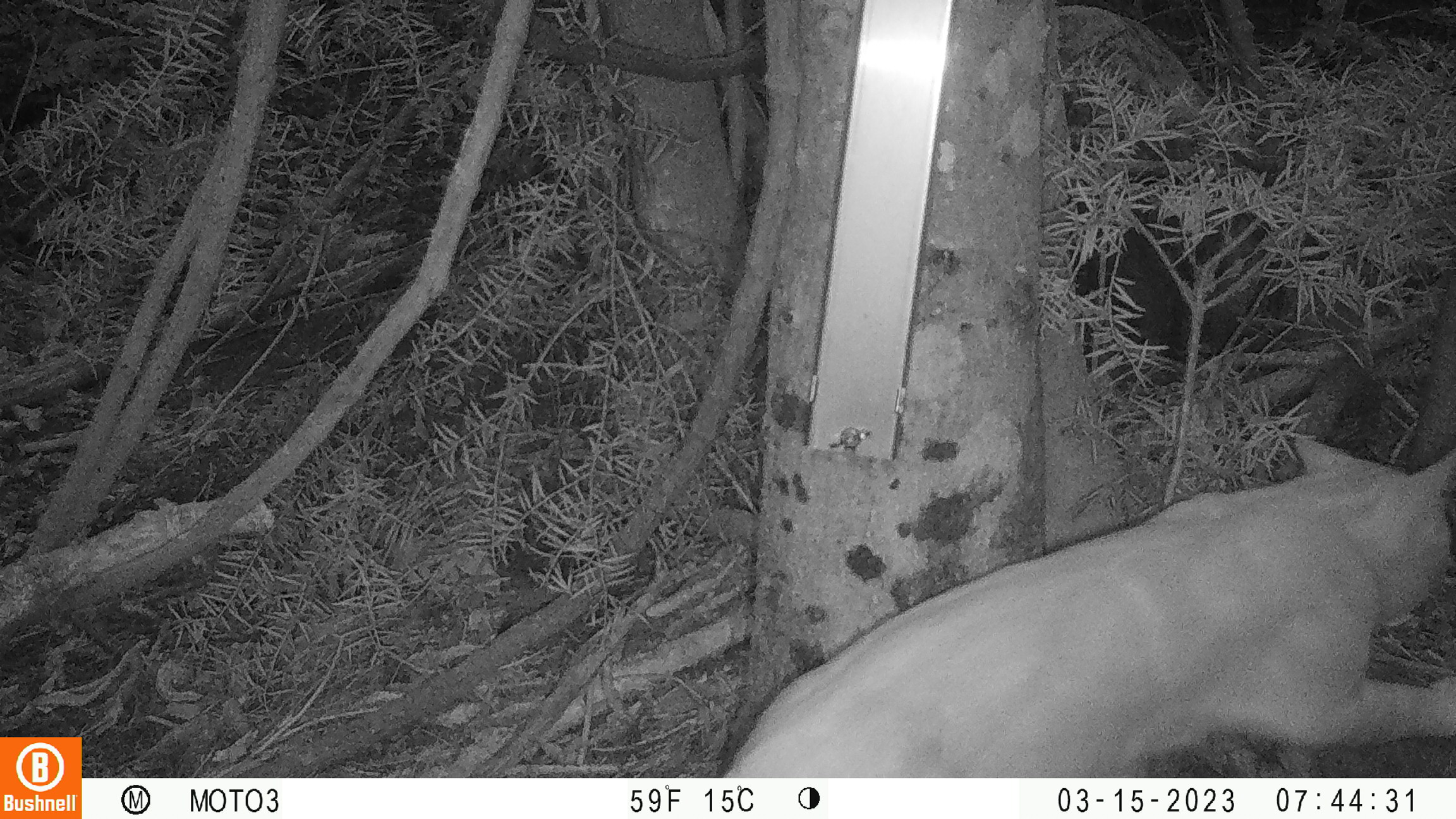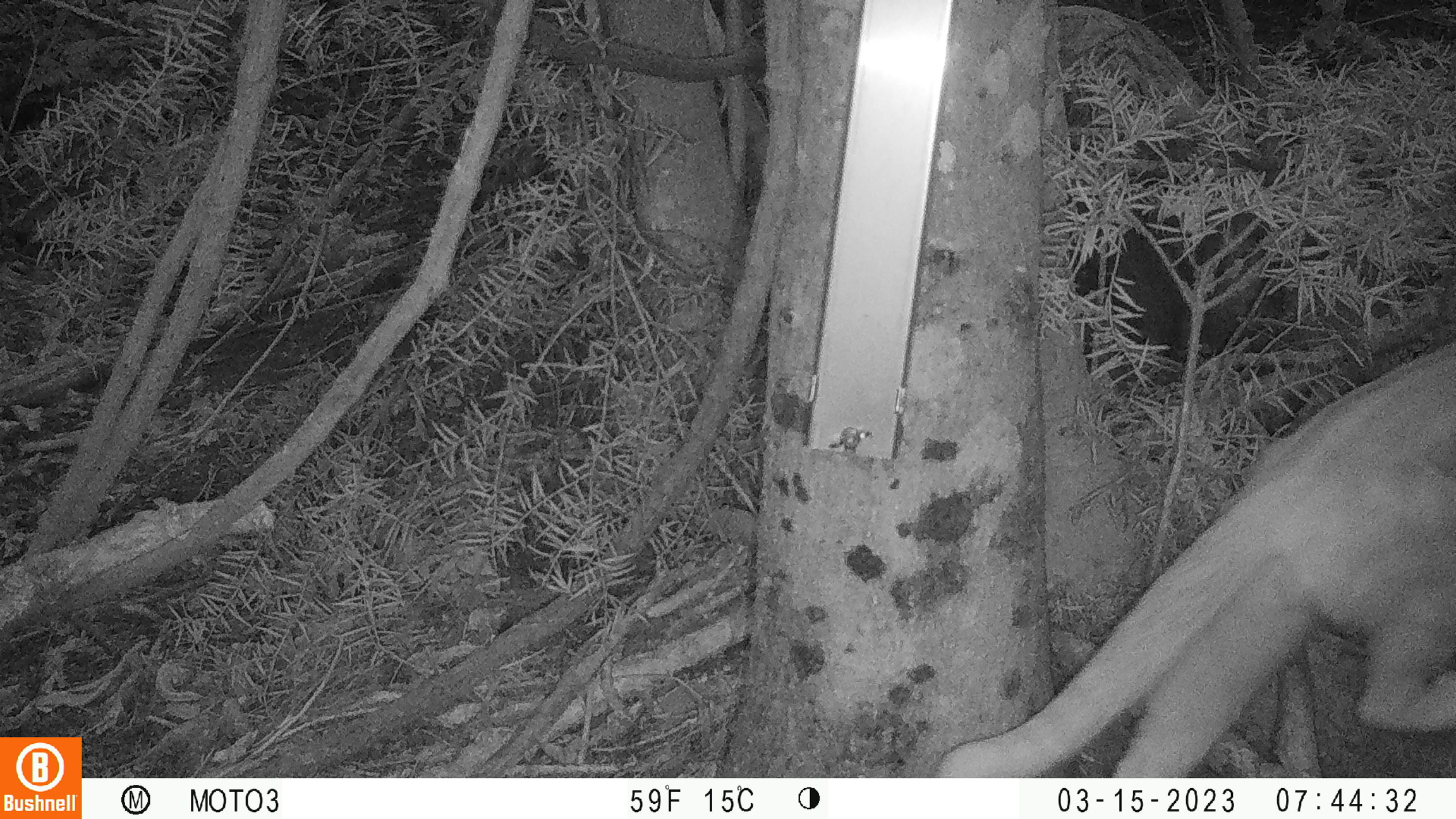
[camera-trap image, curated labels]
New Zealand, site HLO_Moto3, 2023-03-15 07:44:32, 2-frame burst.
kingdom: Animalia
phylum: Chordata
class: Mammalia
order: Carnivora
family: Felidae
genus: Felis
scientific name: Felis catus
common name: domestic cat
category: cat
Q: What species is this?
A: Cat (domestic cat) (Felis catus).